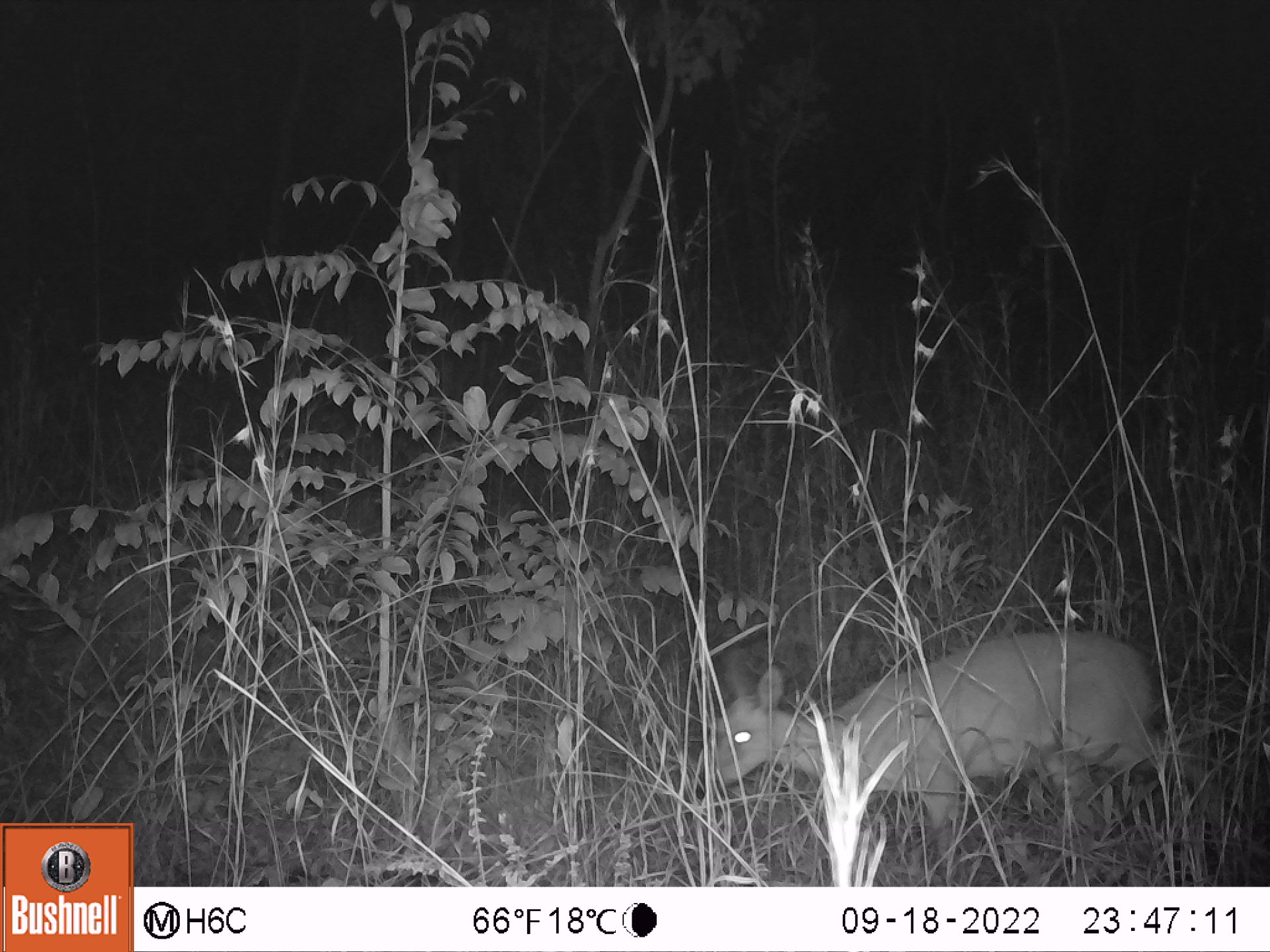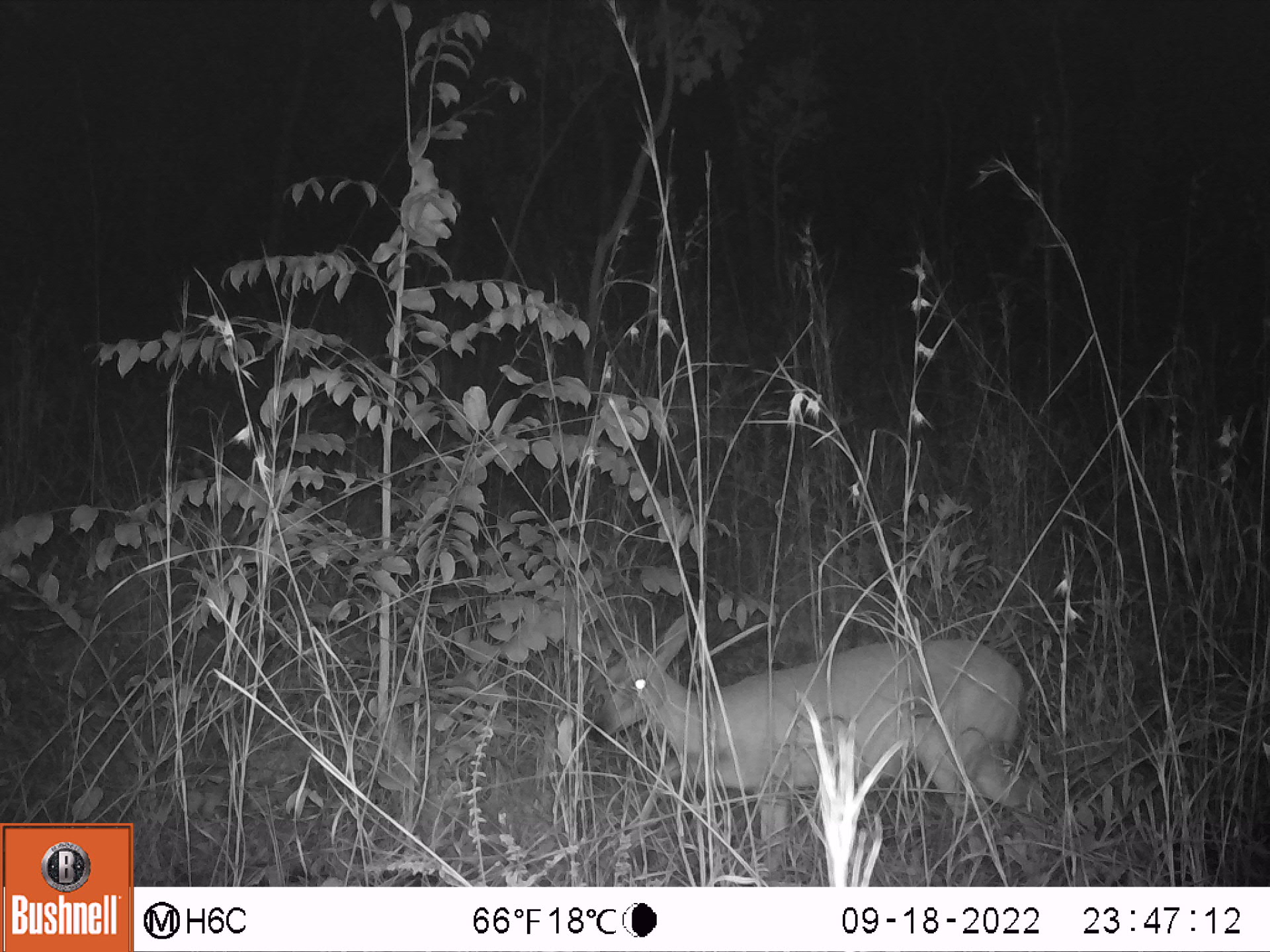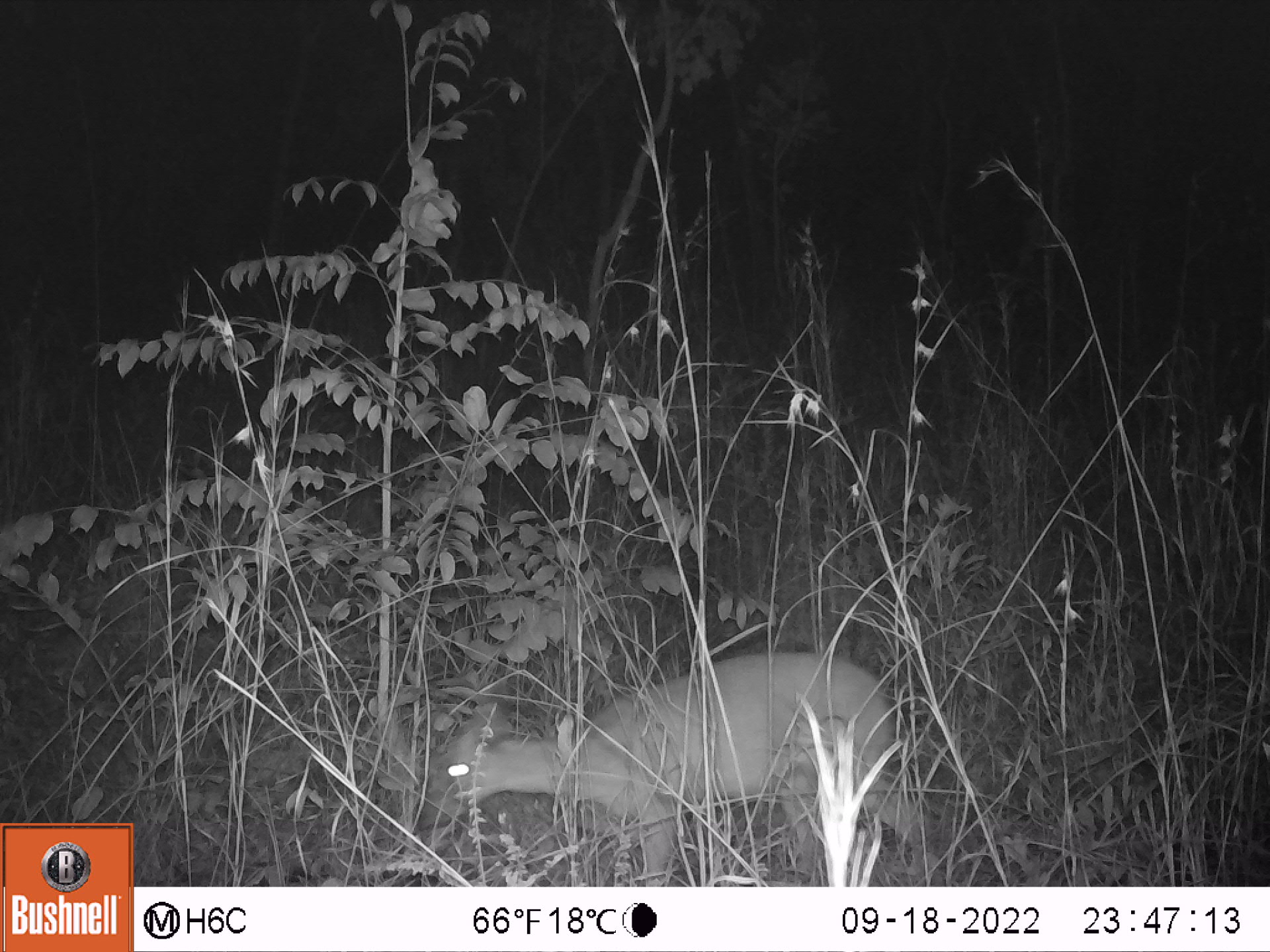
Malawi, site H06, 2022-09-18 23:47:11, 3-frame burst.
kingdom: Animalia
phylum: Chordata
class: Mammalia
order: Artiodactyla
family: Bovidae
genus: Sylvicapra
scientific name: Sylvicapra grimmia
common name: common duiker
Common duiker (Sylvicapra grimmia), count 1.